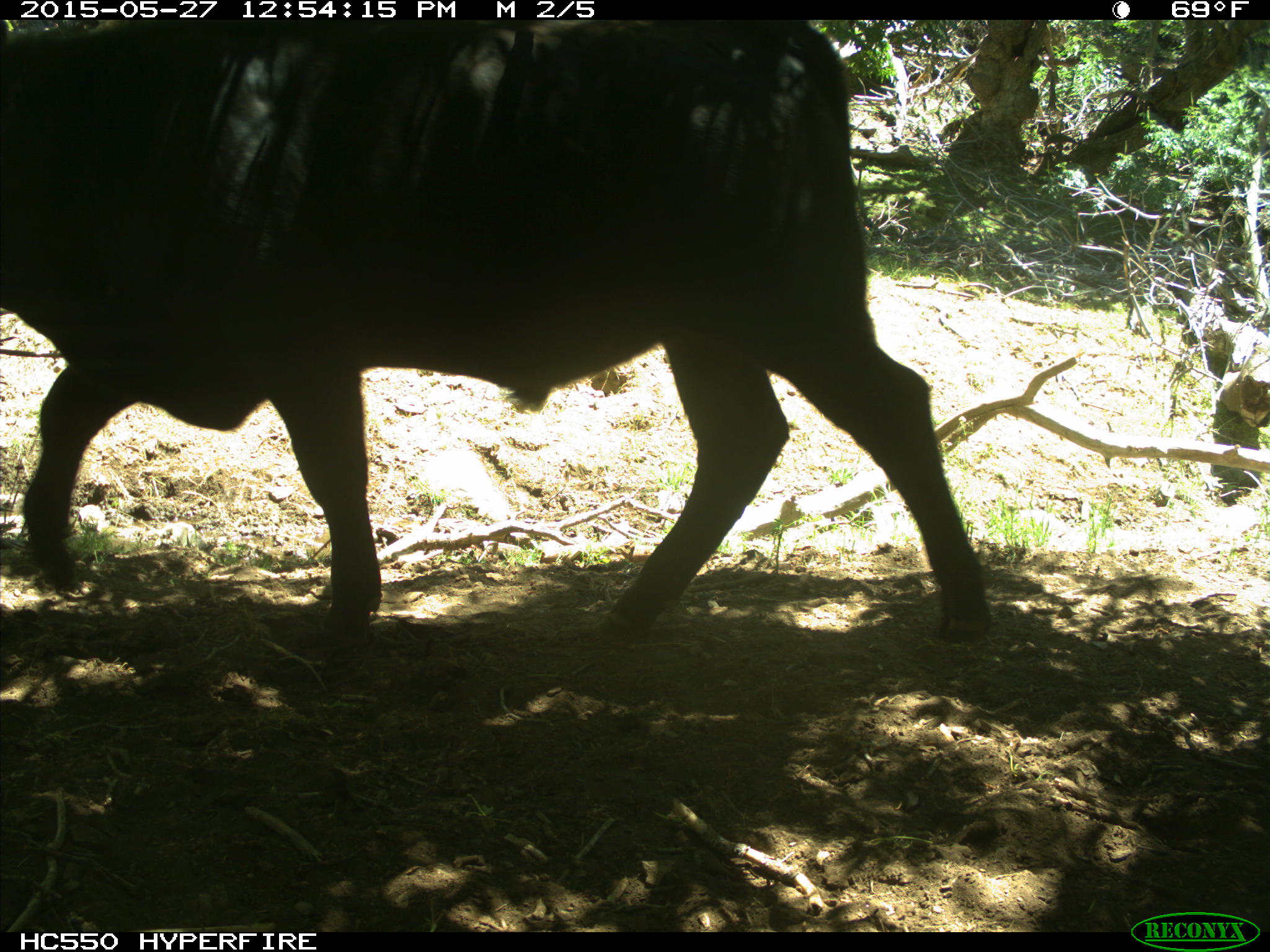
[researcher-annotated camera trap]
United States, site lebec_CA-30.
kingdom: Animalia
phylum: Chordata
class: Mammalia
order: Artiodactyla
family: Bovidae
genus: Bos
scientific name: Bos taurus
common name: domestic cow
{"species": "Bos taurus (domestic cow)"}